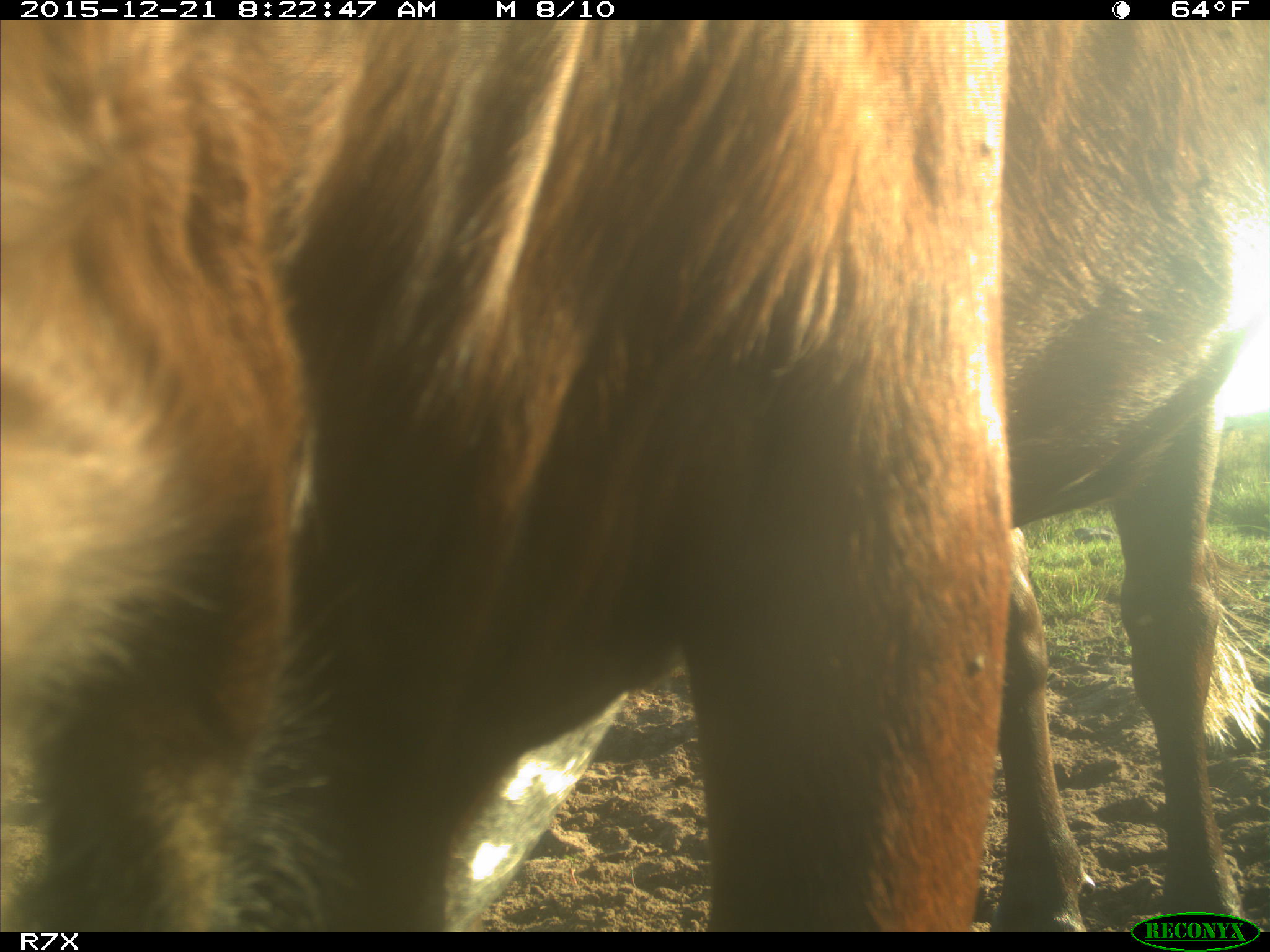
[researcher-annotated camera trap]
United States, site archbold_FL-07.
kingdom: Animalia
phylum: Chordata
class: Mammalia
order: Artiodactyla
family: Bovidae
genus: Bos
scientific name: Bos taurus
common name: domestic cow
Bos taurus (domestic cow).